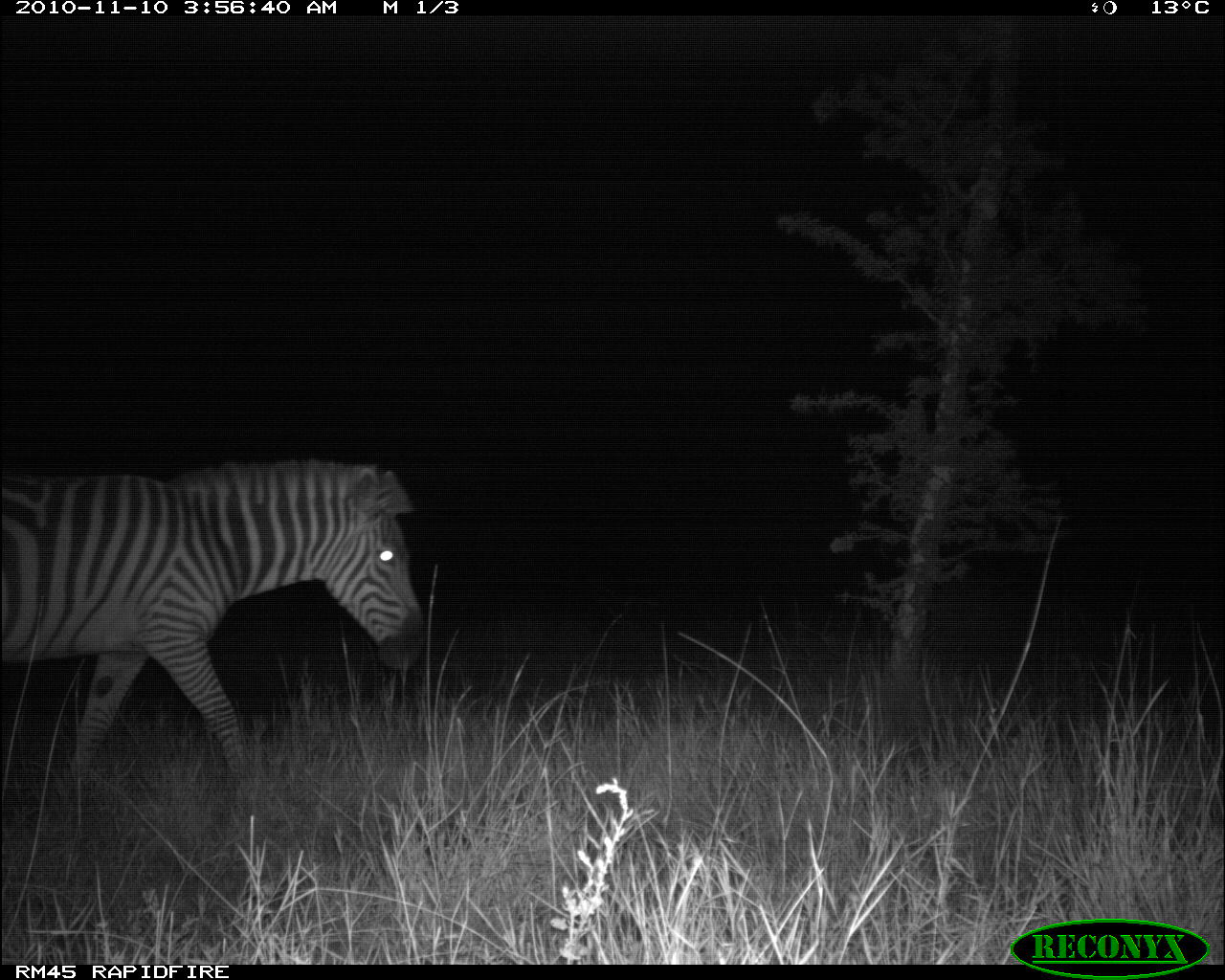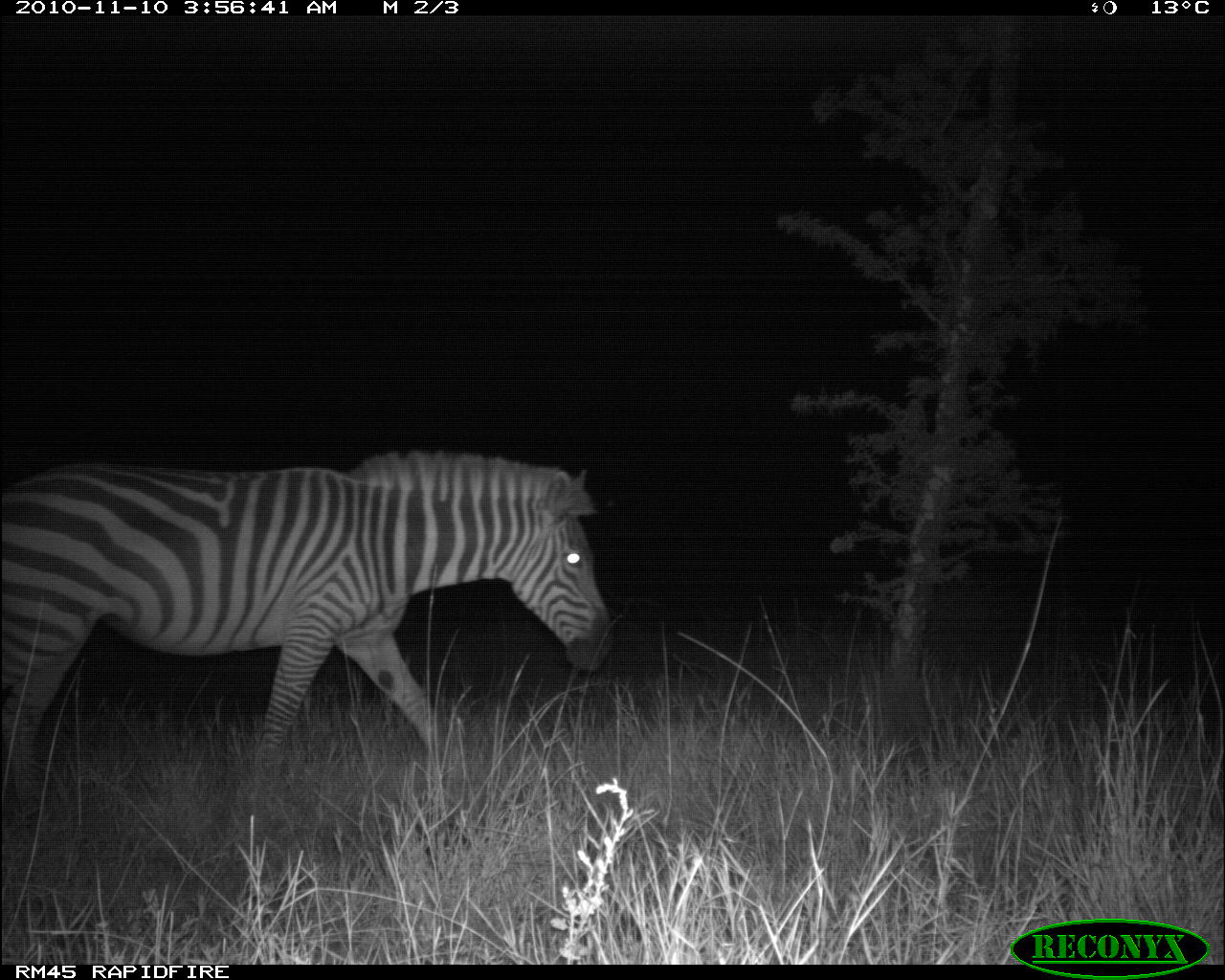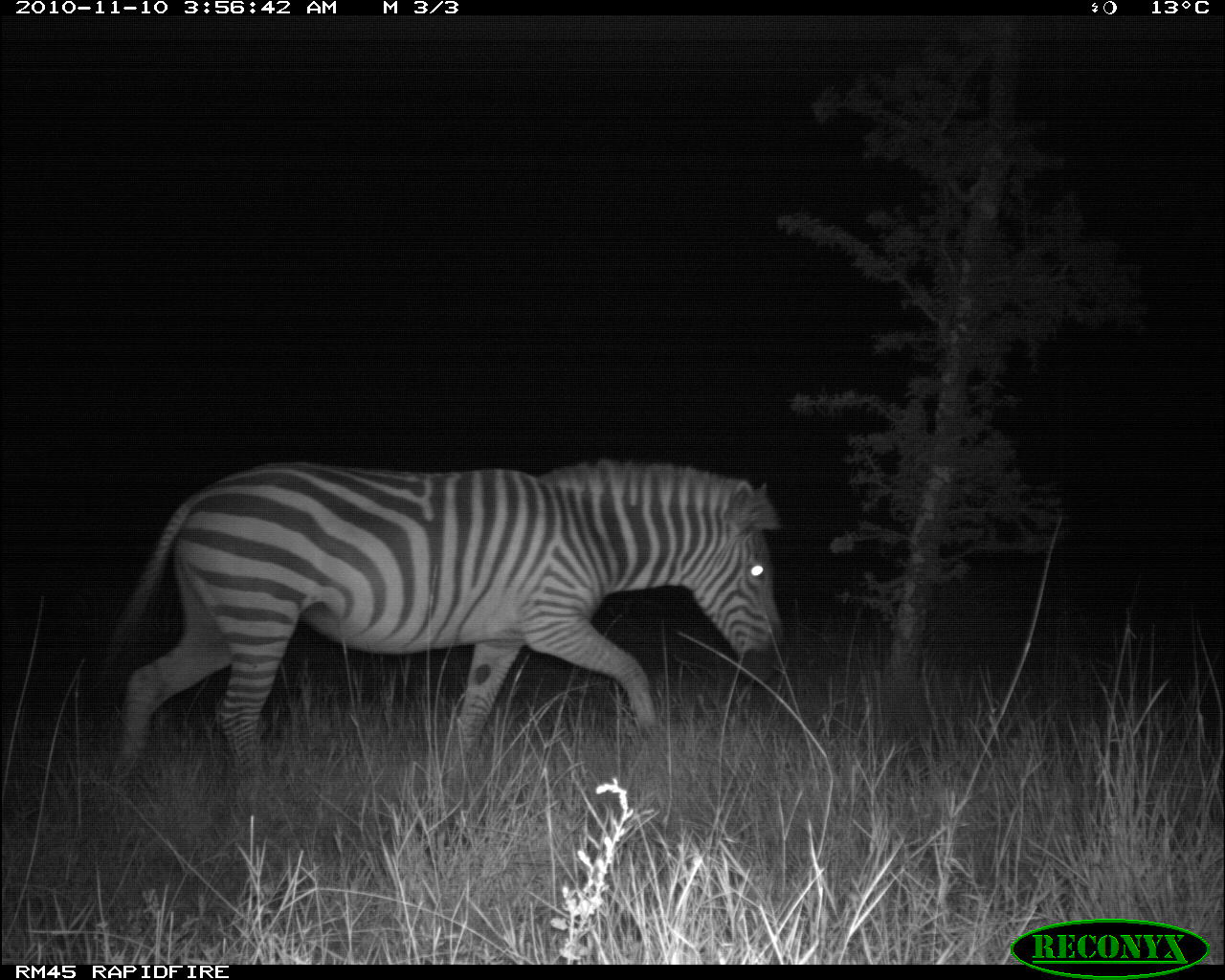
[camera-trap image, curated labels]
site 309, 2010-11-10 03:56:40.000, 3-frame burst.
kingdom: Animalia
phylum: Chordata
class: Mammalia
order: Perissodactyla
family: Equidae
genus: Equus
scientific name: Equus quagga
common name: plains zebra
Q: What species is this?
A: Equus quagga (plains zebra).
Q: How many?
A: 1.